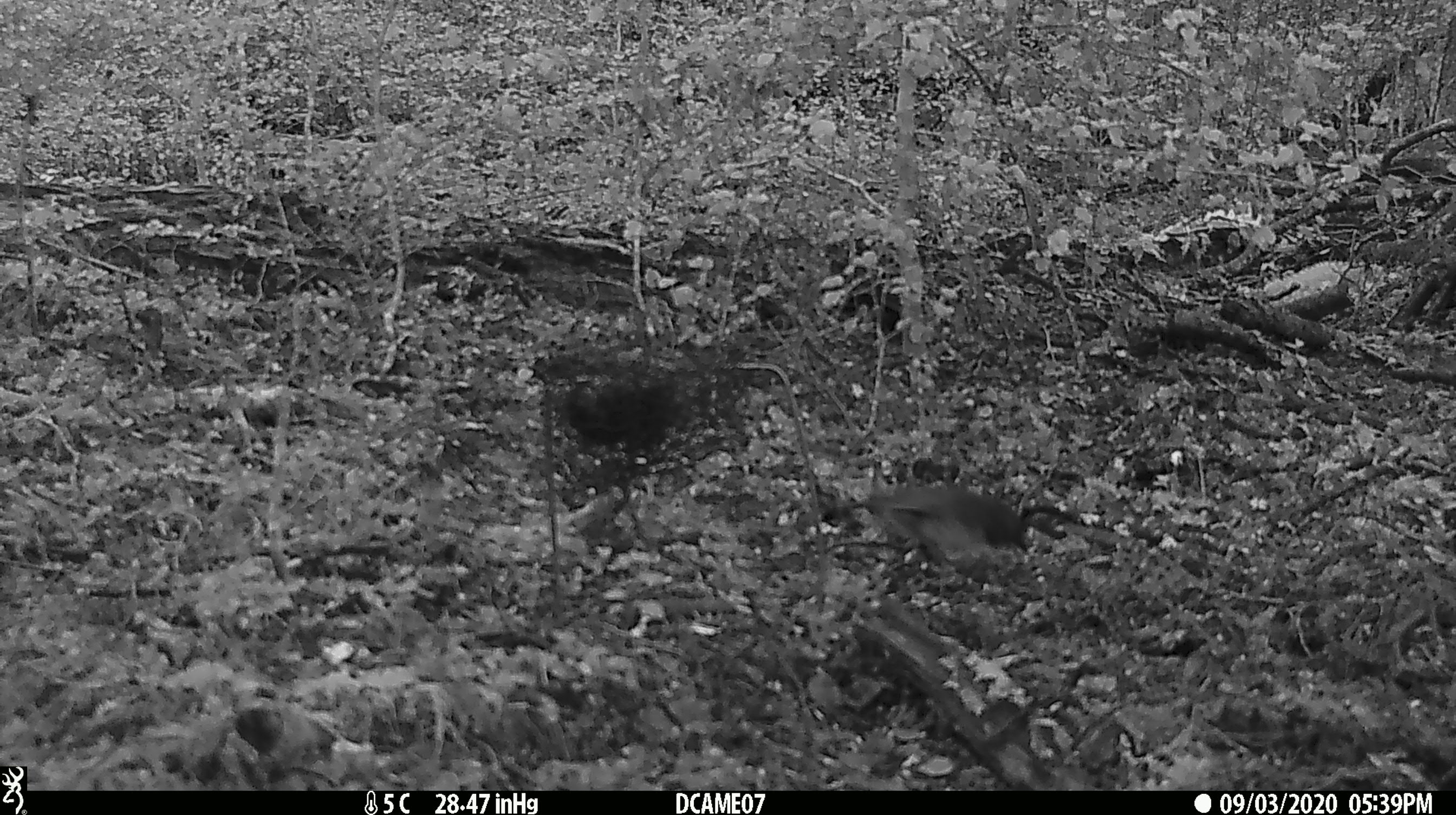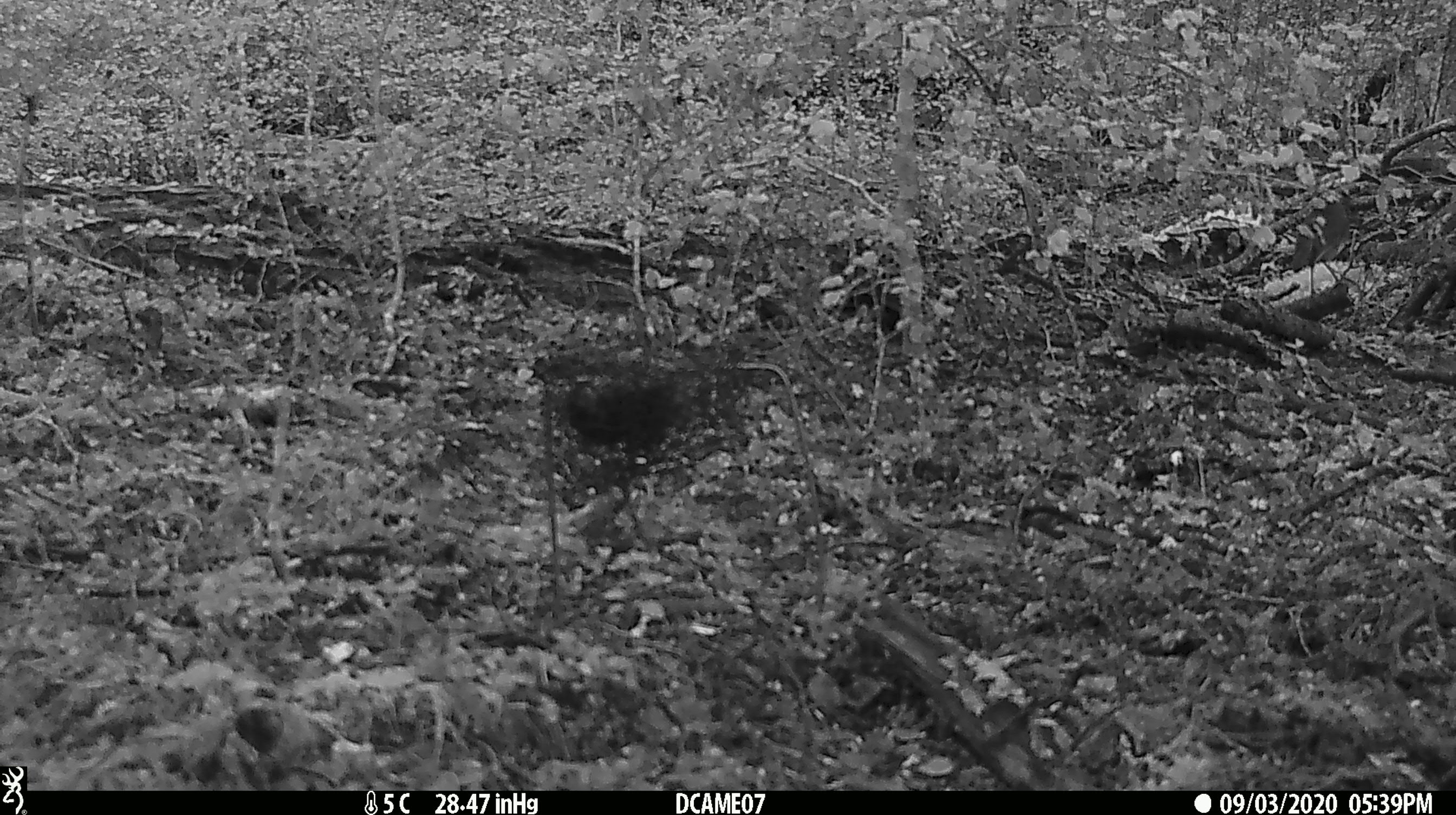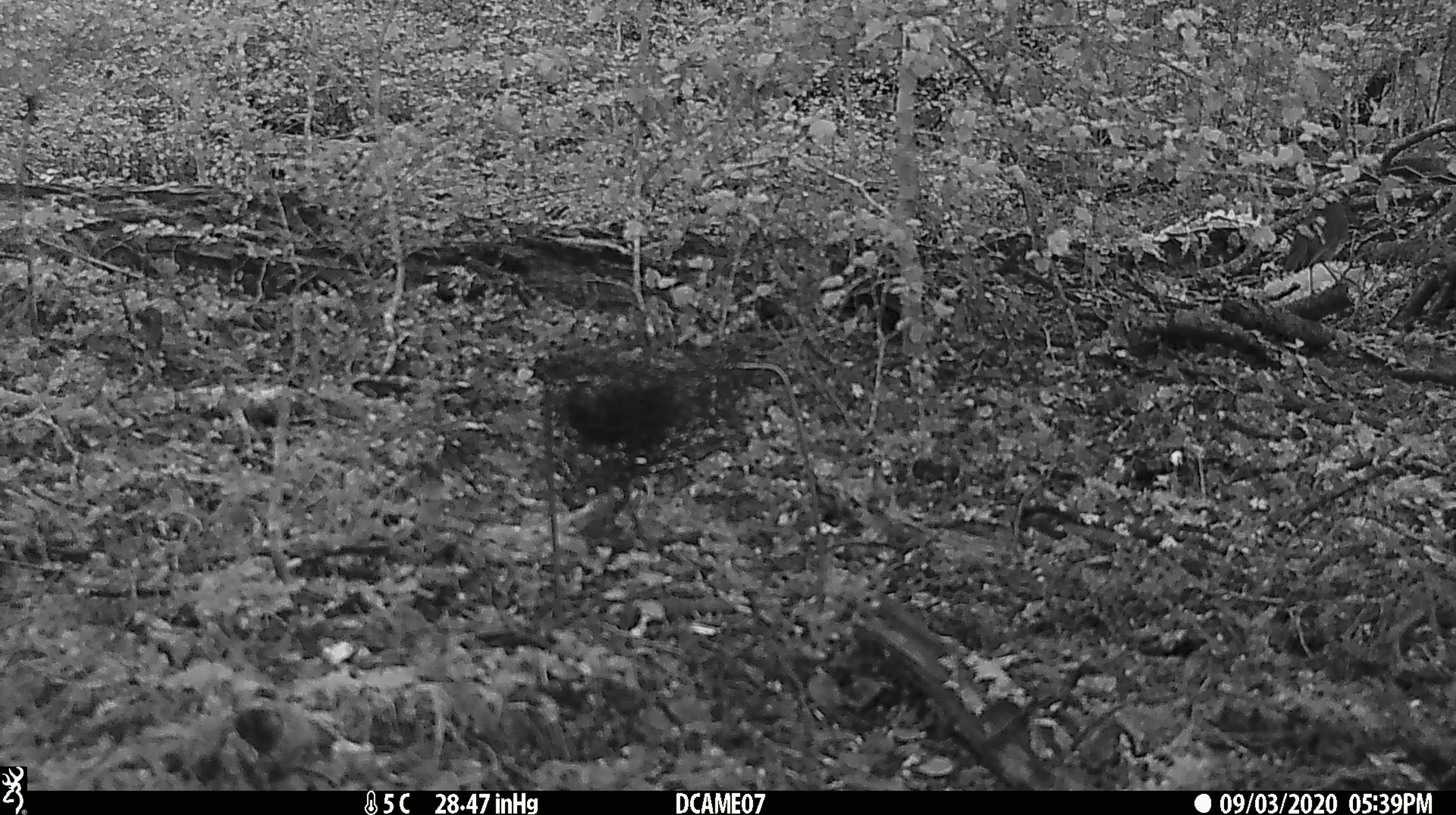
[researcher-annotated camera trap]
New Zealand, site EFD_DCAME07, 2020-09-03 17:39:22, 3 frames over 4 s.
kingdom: Animalia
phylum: Chordata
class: Aves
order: Passeriformes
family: Petroicidae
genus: Petroica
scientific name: Petroica australis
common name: new zealand robin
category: robin